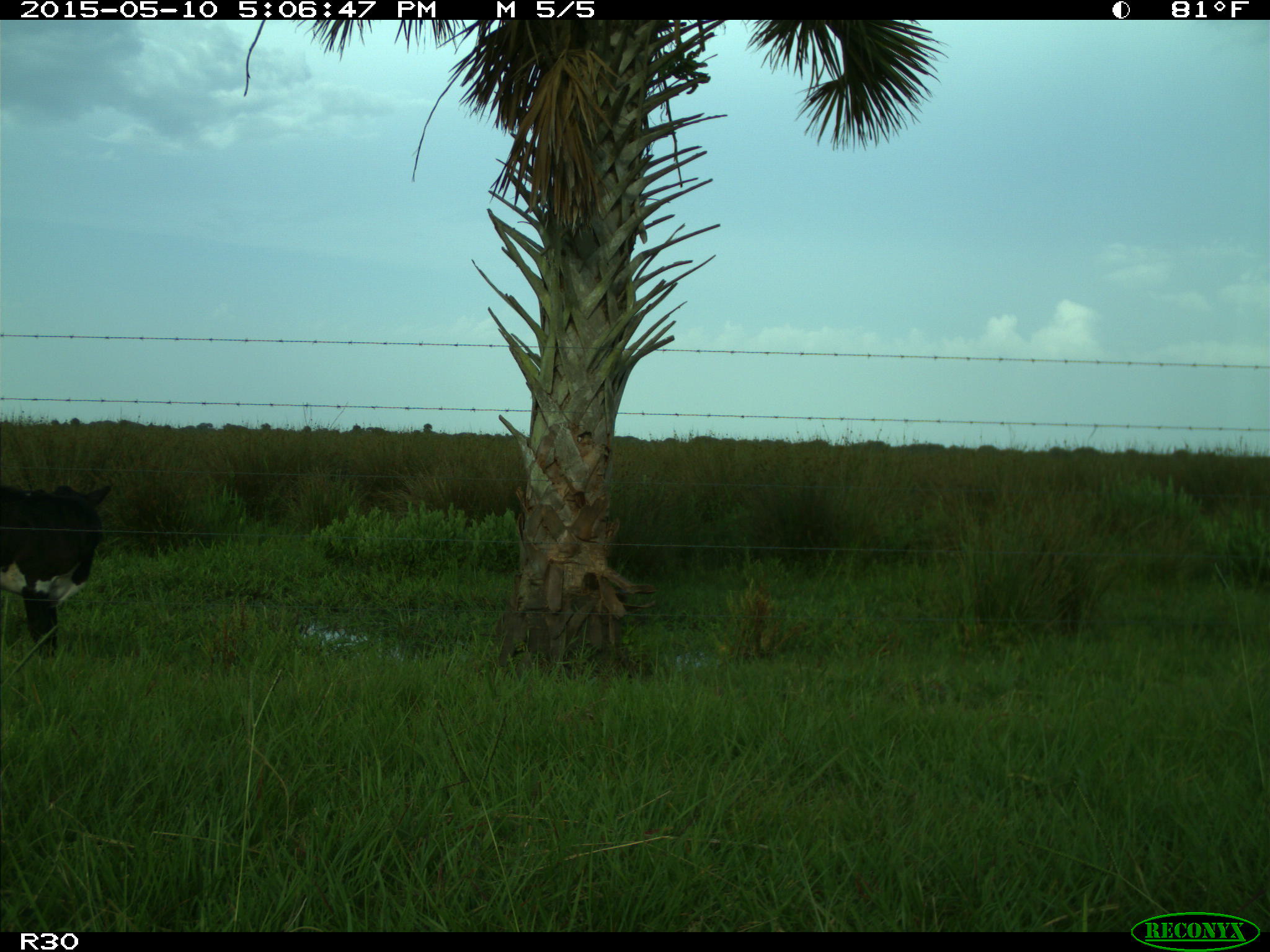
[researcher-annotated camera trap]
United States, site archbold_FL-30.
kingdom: Animalia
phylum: Chordata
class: Mammalia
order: Artiodactyla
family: Bovidae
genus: Bos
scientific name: Bos taurus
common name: domestic cow